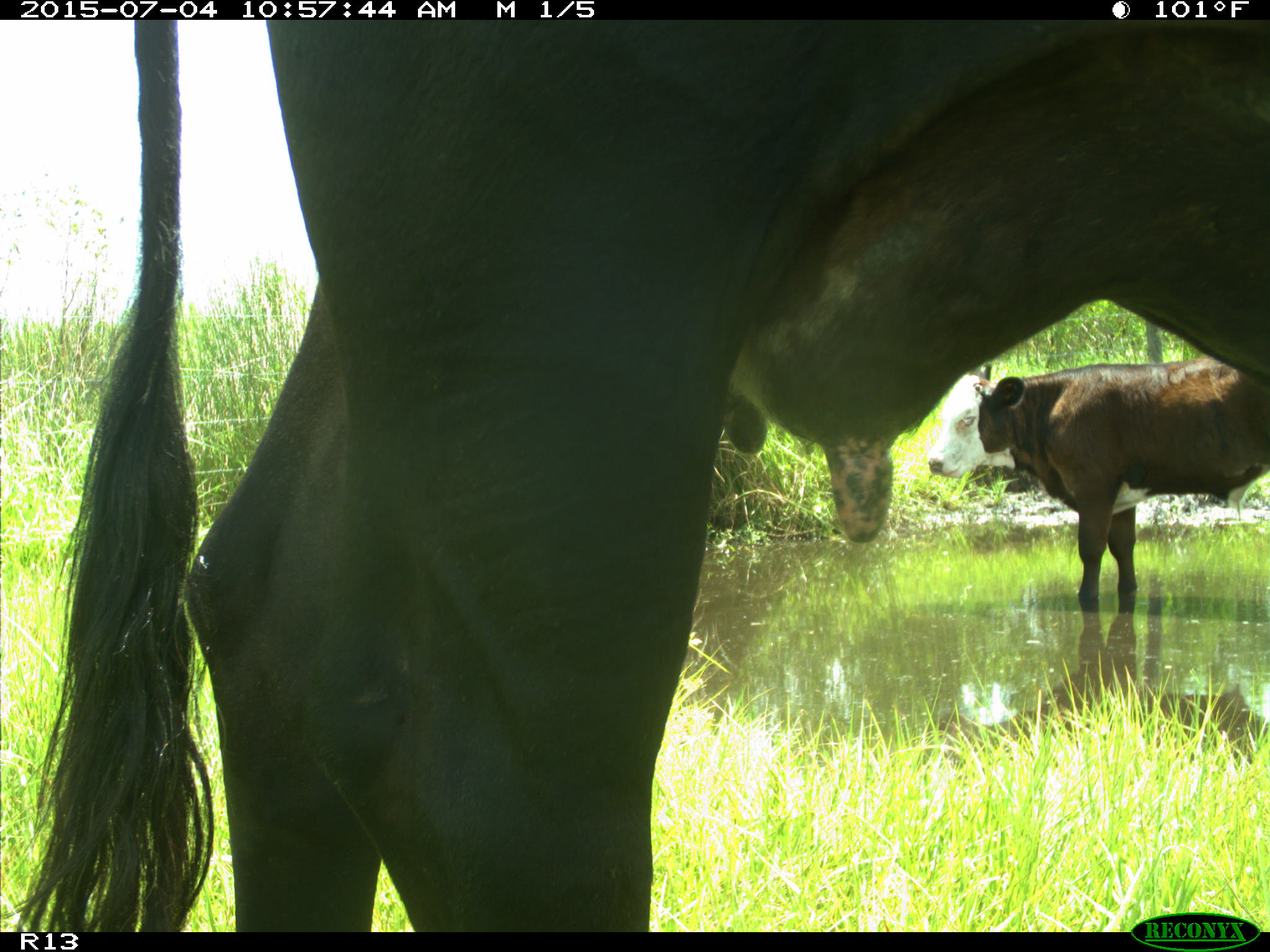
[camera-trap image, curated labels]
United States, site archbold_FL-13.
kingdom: Animalia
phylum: Chordata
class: Mammalia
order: Artiodactyla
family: Bovidae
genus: Bos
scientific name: Bos taurus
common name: domestic cow